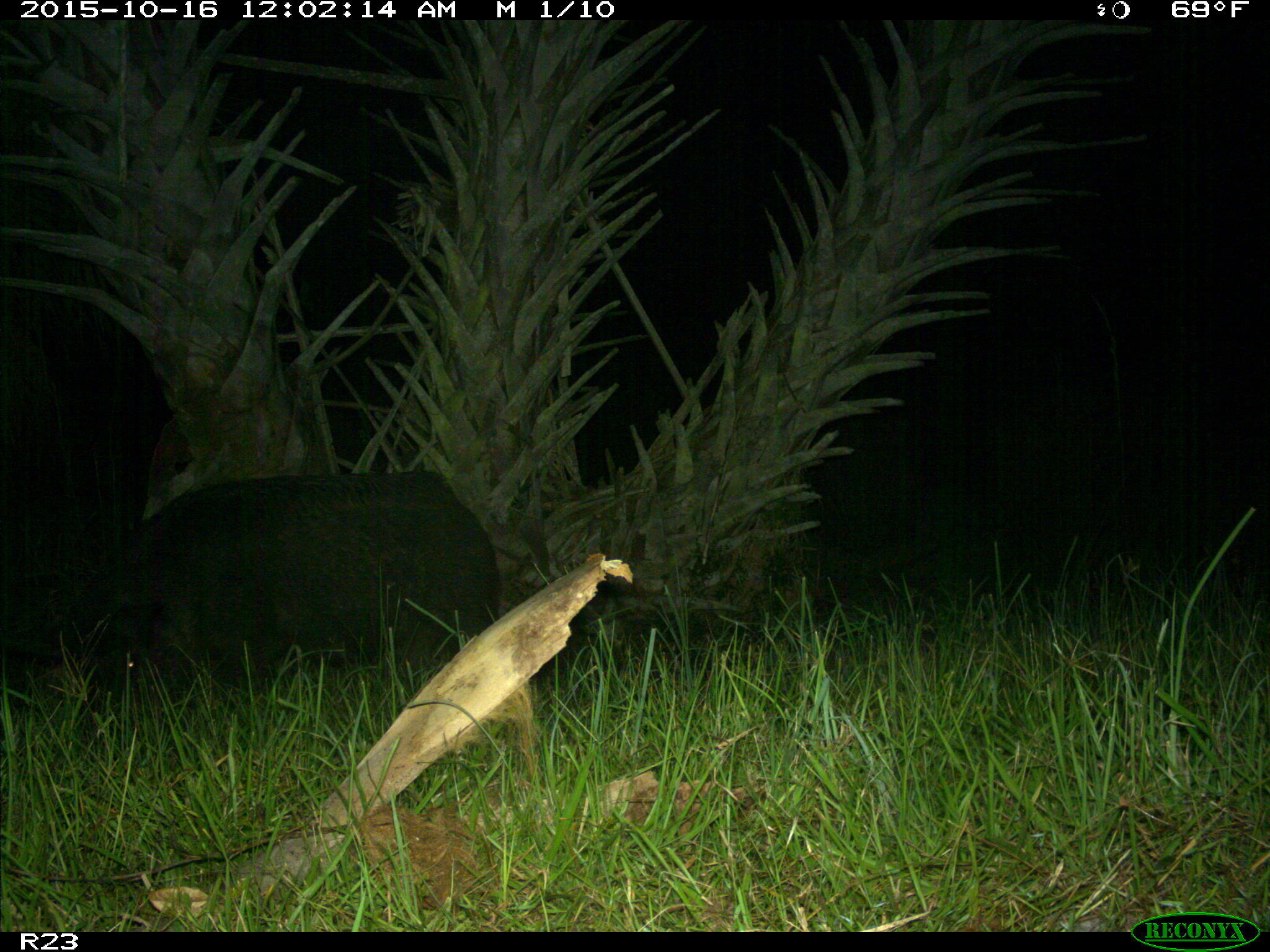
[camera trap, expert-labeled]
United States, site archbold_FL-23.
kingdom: Animalia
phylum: Chordata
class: Mammalia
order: Artiodactyla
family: Suidae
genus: Sus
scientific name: Sus scrofa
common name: wild boar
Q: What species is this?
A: Sus scrofa (wild boar).